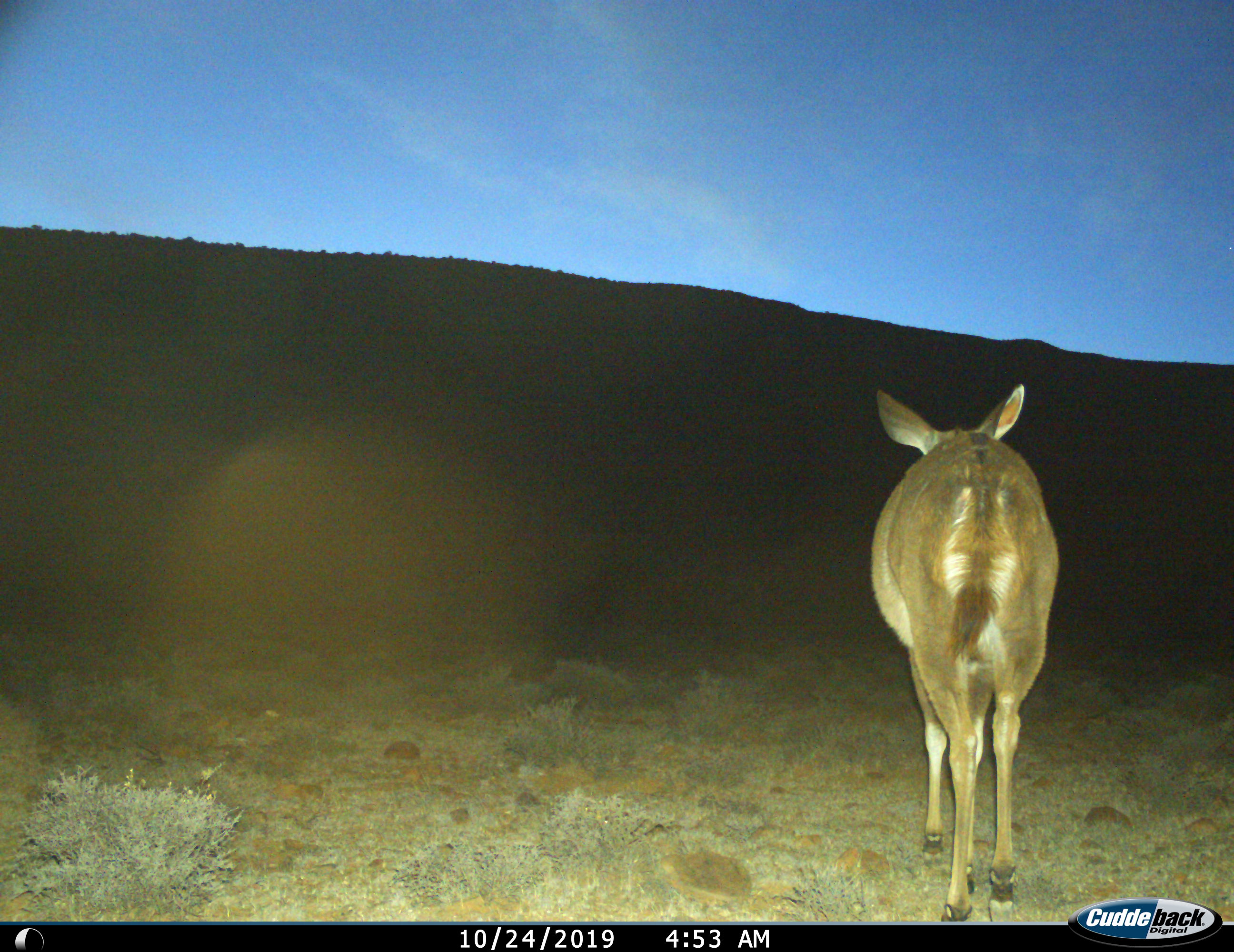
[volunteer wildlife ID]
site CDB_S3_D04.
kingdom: Animalia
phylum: Chordata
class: Mammalia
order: Artiodactyla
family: Bovidae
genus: Tragelaphus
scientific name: Tragelaphus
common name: kudu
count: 1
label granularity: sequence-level